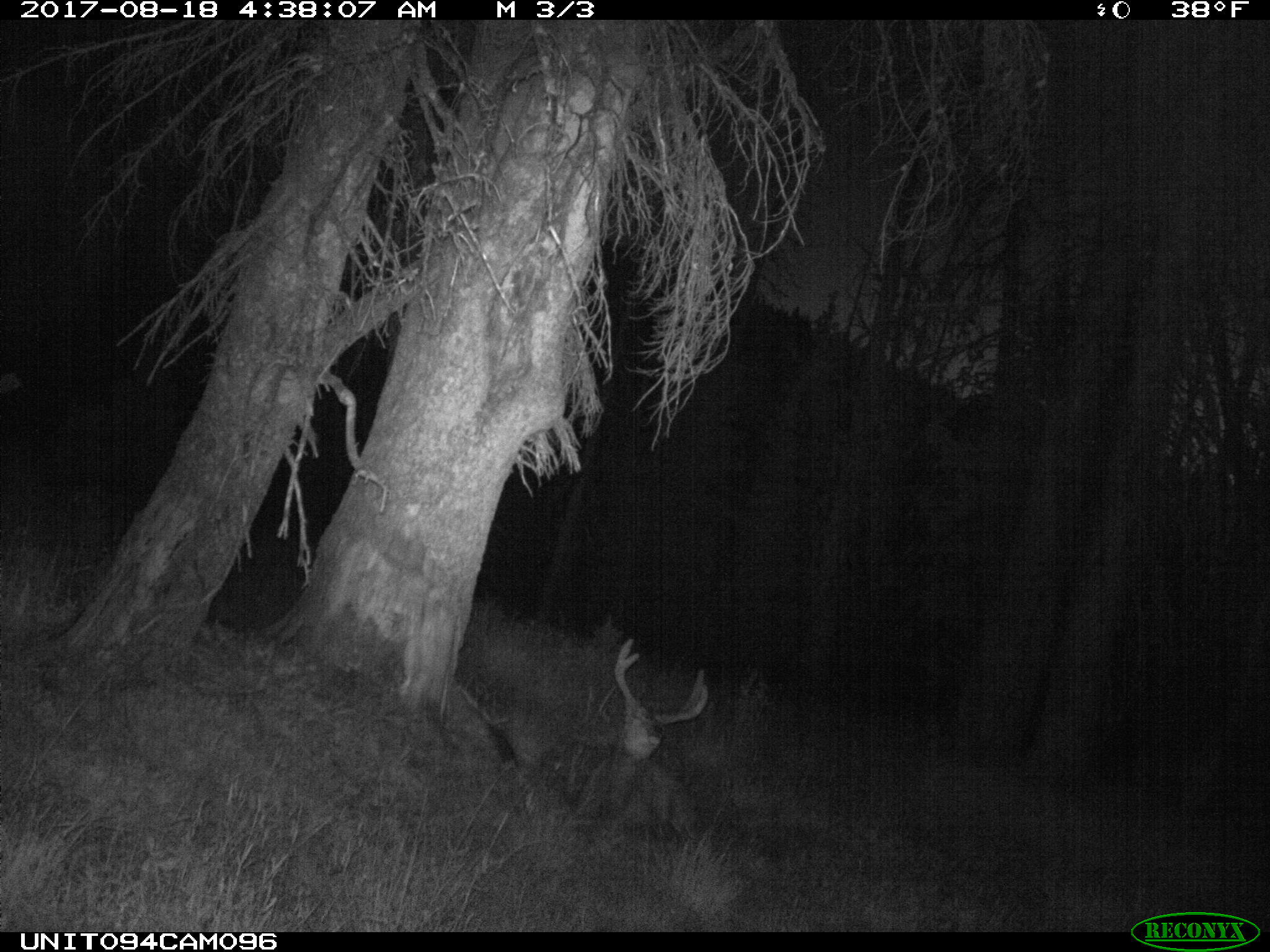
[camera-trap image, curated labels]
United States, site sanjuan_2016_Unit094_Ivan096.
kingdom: Animalia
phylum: Chordata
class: Mammalia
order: Artiodactyla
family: Cervidae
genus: Odocoileus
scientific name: Odocoileus hemionus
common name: mule deer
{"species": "Odocoileus hemionus (mule deer)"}